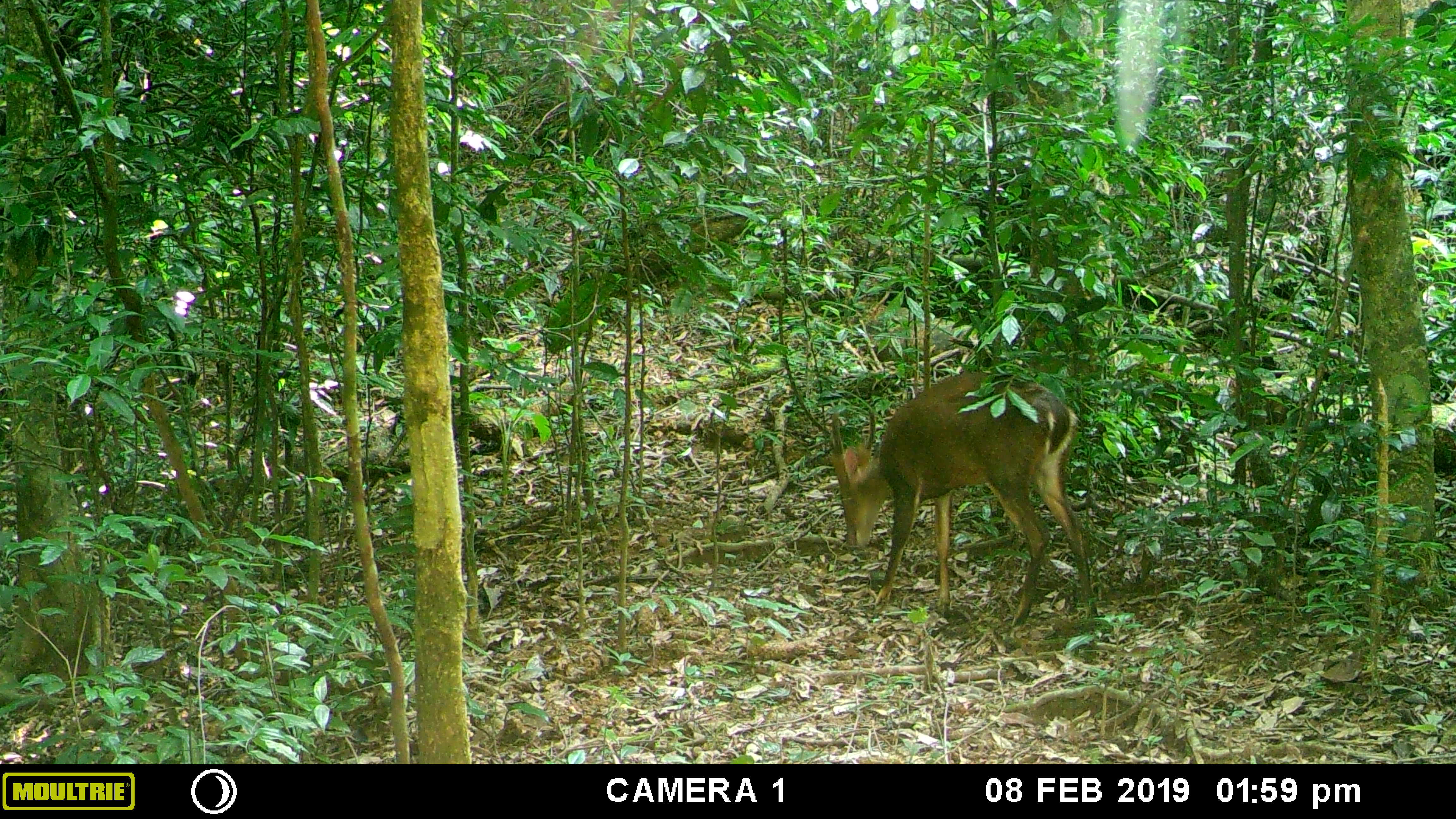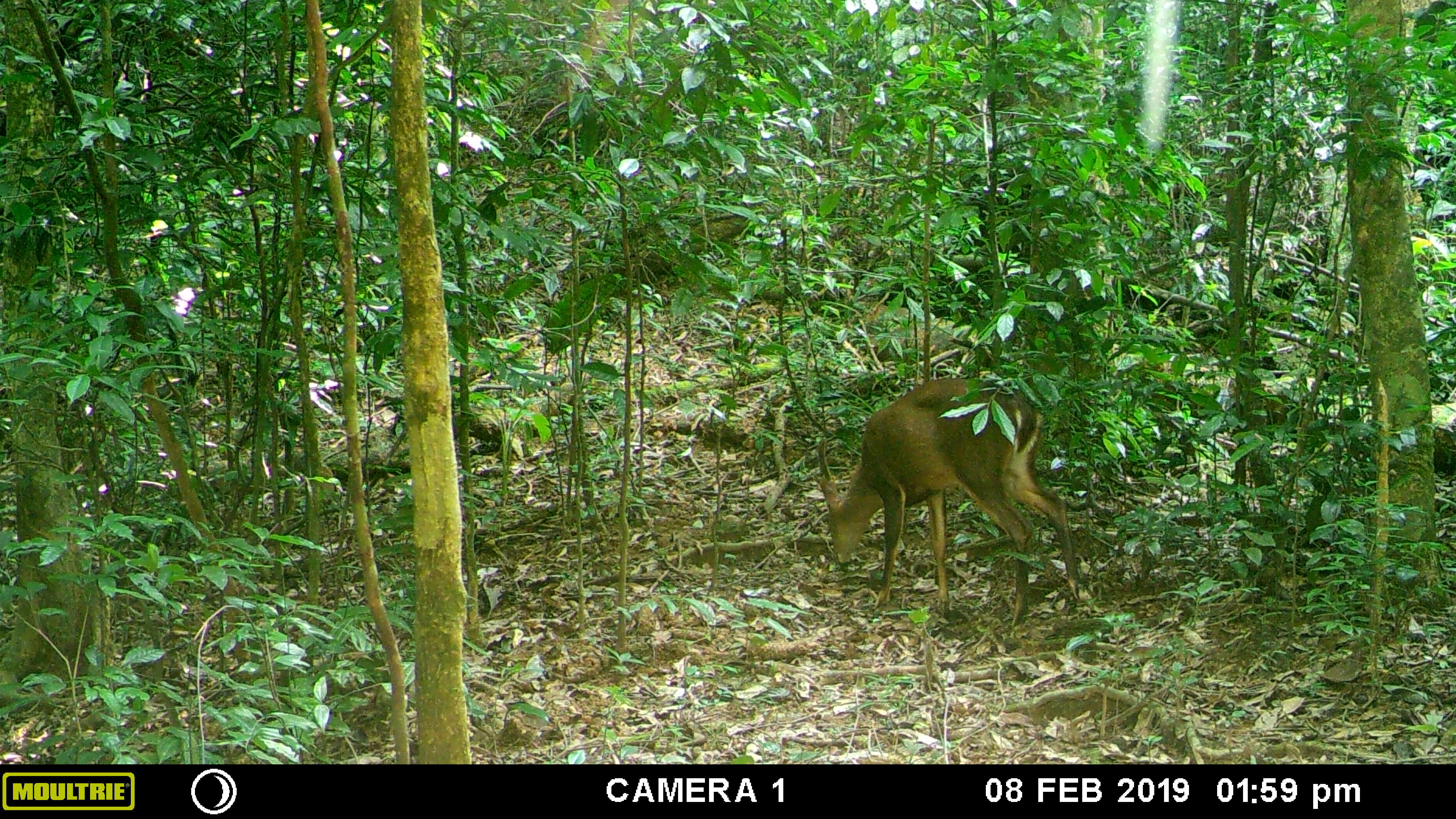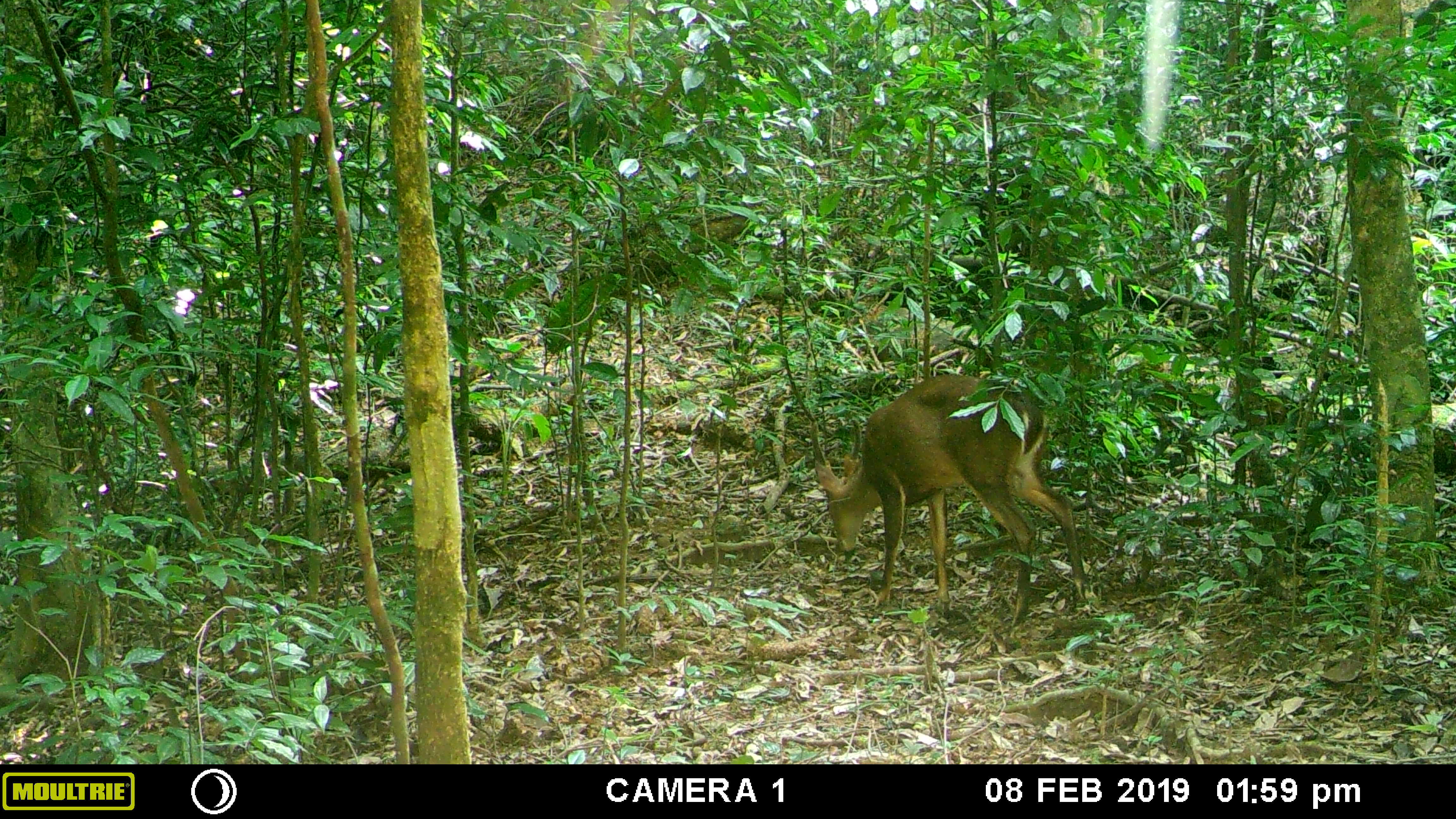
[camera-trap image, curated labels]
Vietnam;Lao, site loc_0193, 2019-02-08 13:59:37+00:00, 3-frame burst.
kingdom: Animalia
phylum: Chordata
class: Mammalia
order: Artiodactyla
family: Cervidae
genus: Muntiacus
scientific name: Muntiacus vuquangensis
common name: large-antlered muntjac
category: large antlered muntjac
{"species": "large antlered muntjac (large-antlered muntjac) (Muntiacus vuquangensis)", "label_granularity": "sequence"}